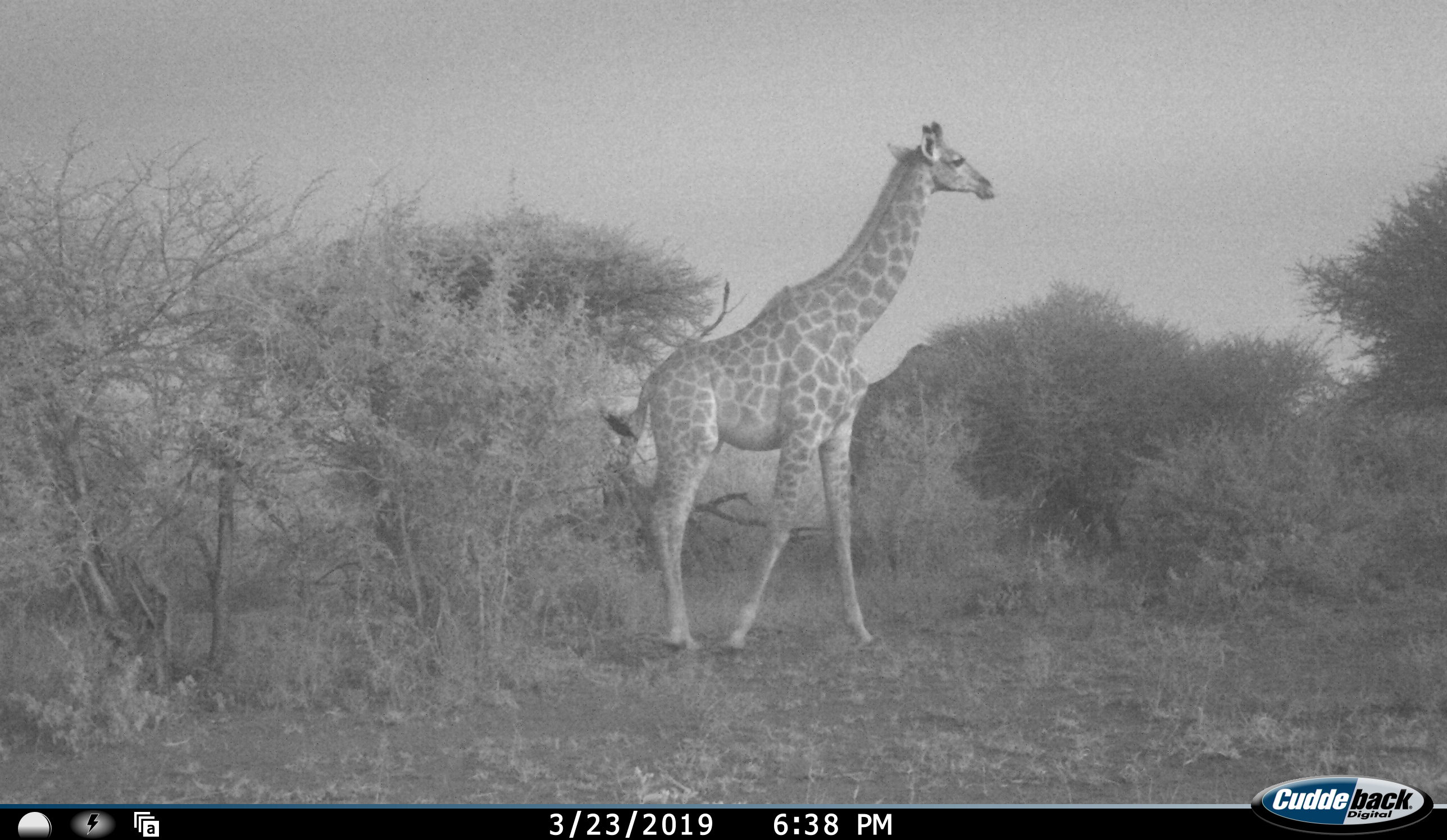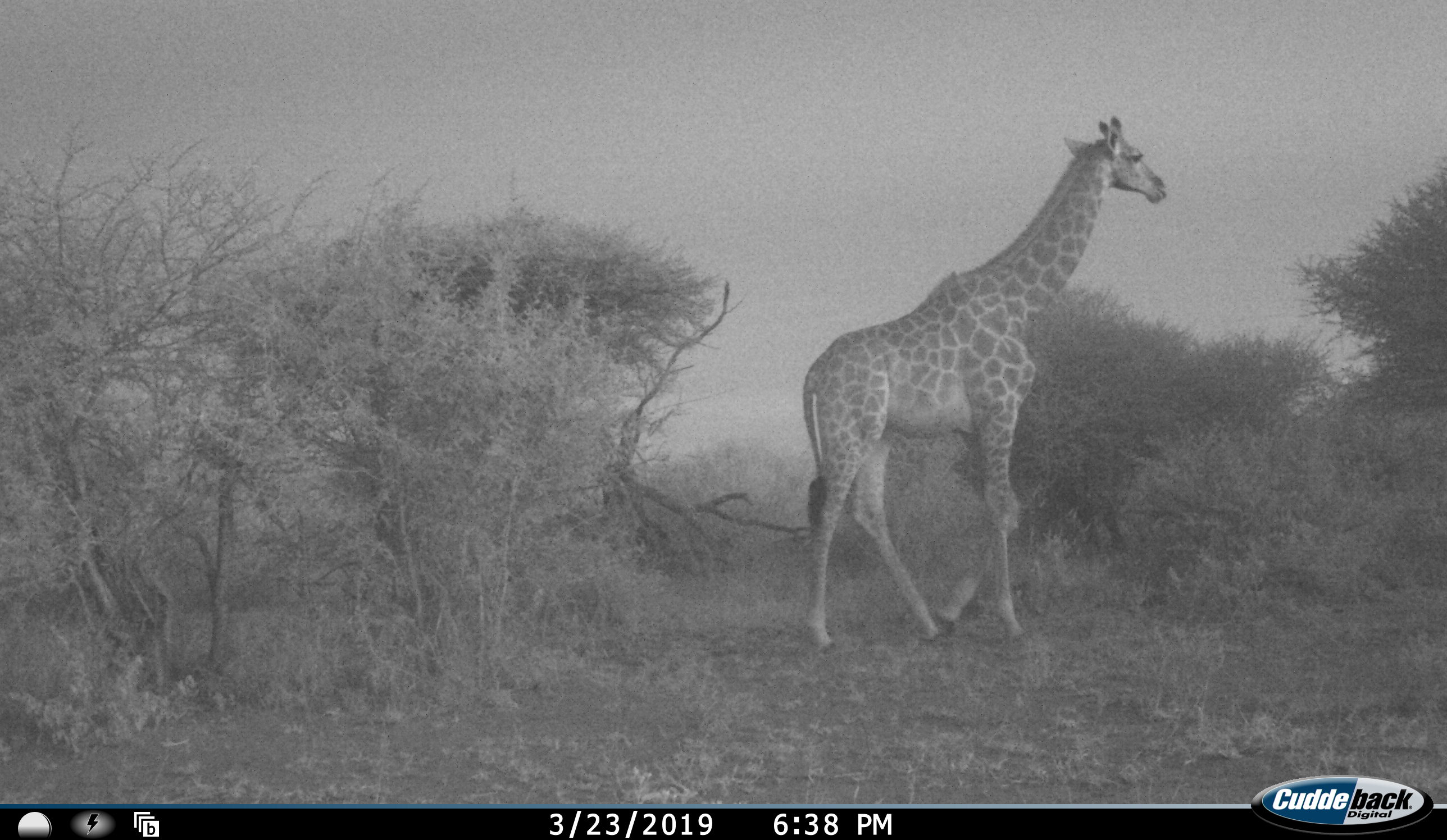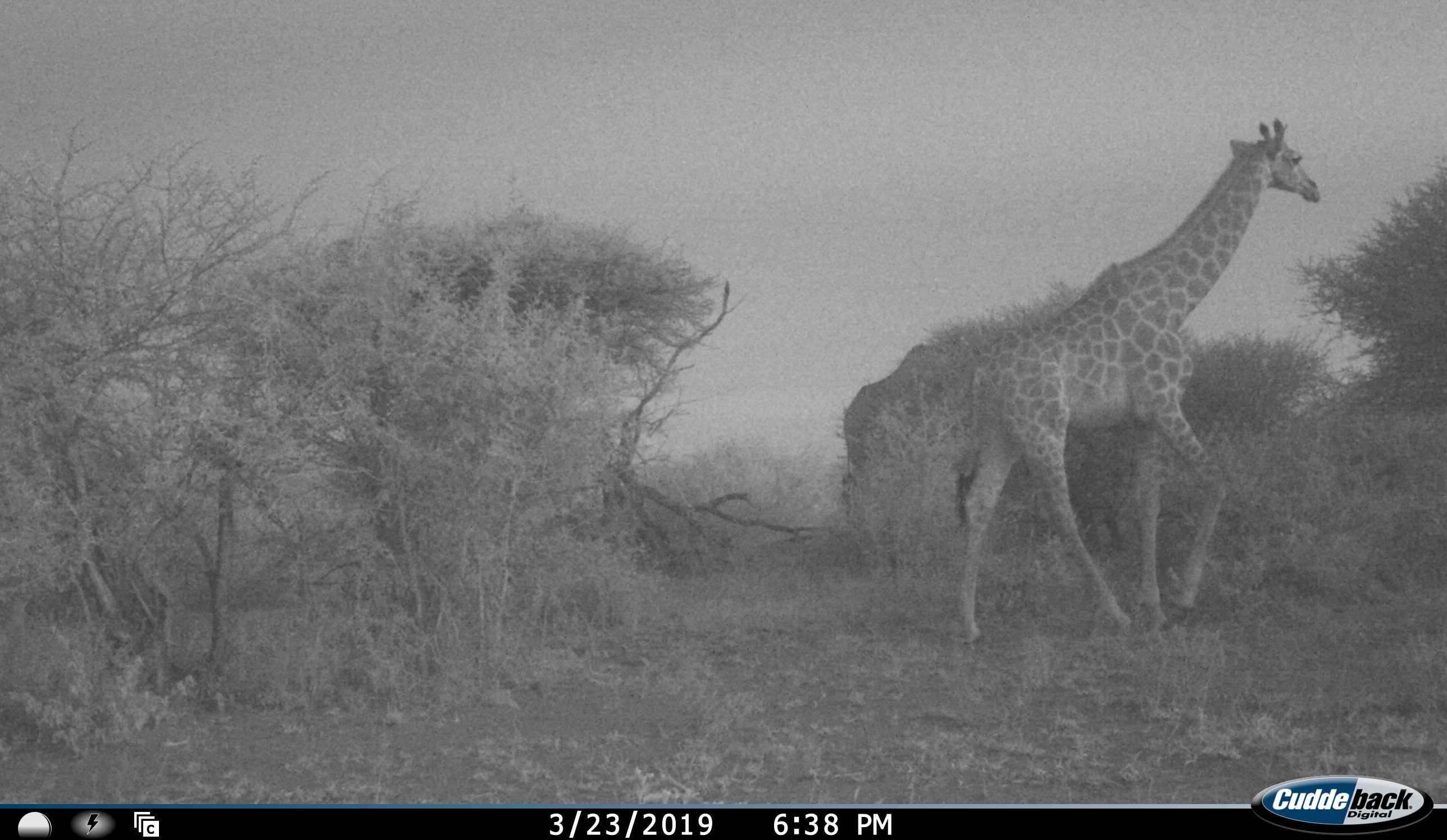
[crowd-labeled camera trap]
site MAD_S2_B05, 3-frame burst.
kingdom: Animalia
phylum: Chordata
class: Mammalia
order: Artiodactyla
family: Giraffidae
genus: Giraffa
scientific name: Giraffa camelopardalis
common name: giraffe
Giraffe (Giraffa camelopardalis), count 1. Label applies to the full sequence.